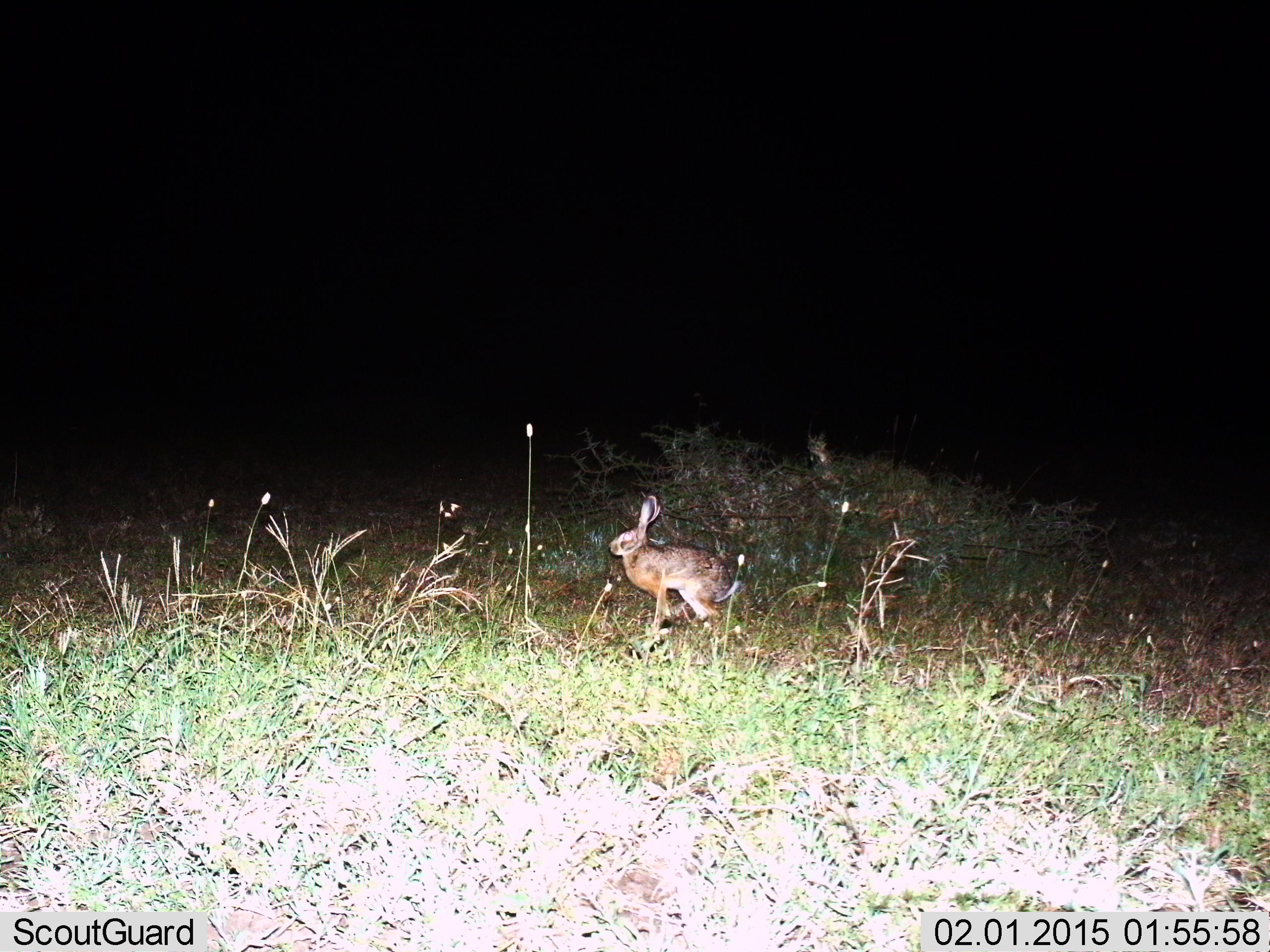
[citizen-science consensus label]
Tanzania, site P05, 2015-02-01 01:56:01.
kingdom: Animalia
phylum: Chordata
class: Mammalia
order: Lagomorpha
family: Leporidae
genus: Lepus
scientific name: Lepus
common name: hare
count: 1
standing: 50%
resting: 20%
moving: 30%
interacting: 0%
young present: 0%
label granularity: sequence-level